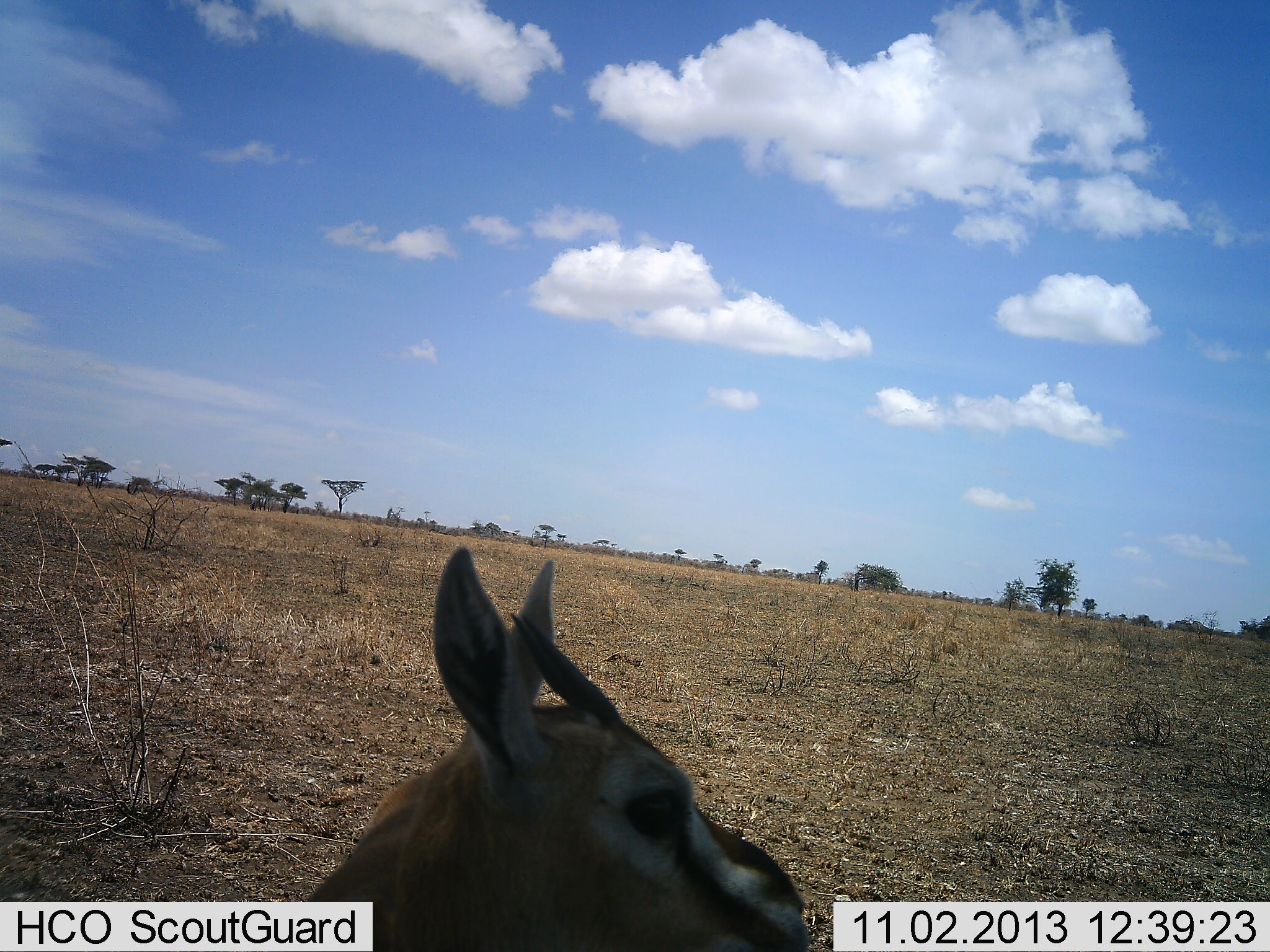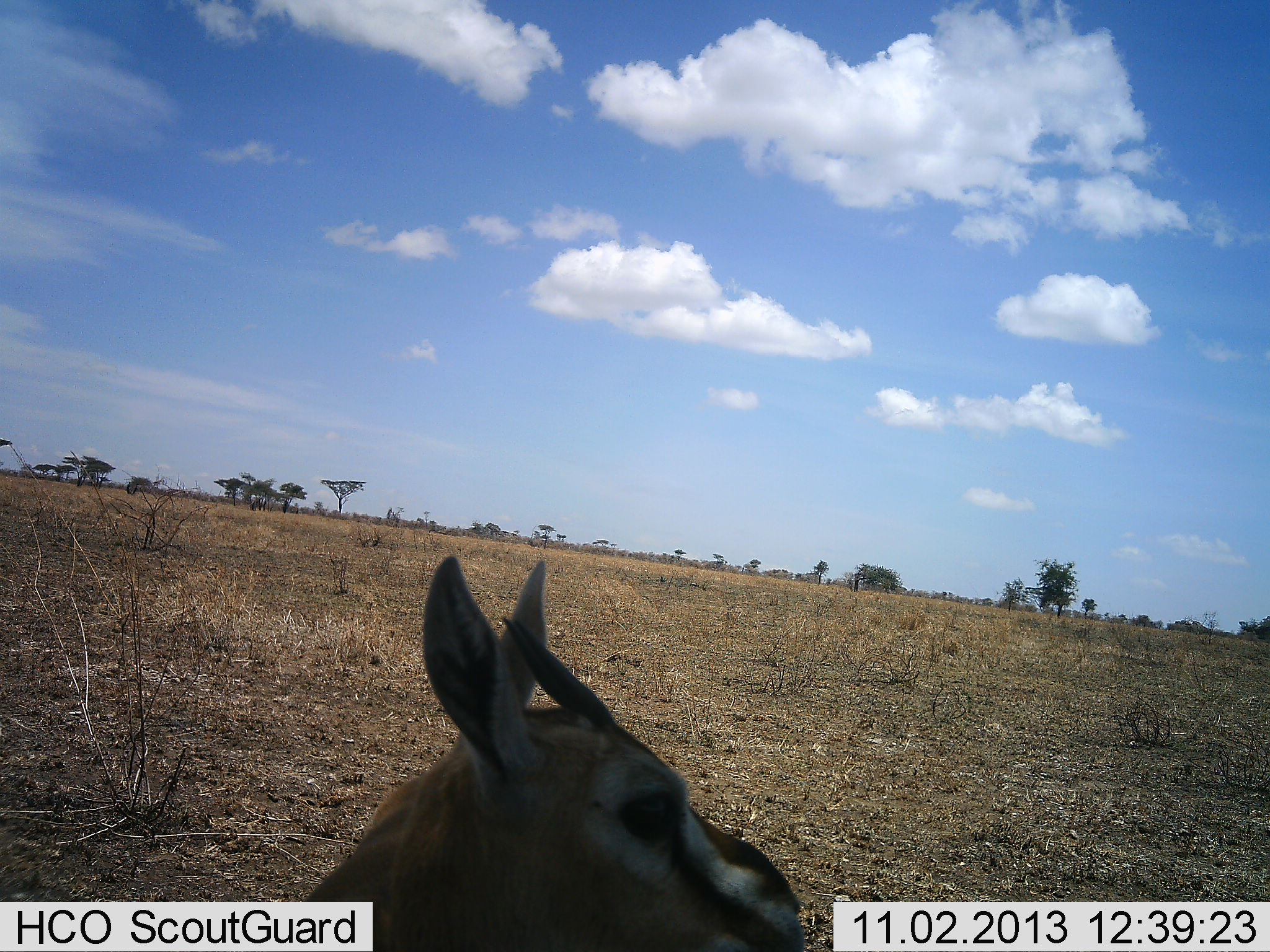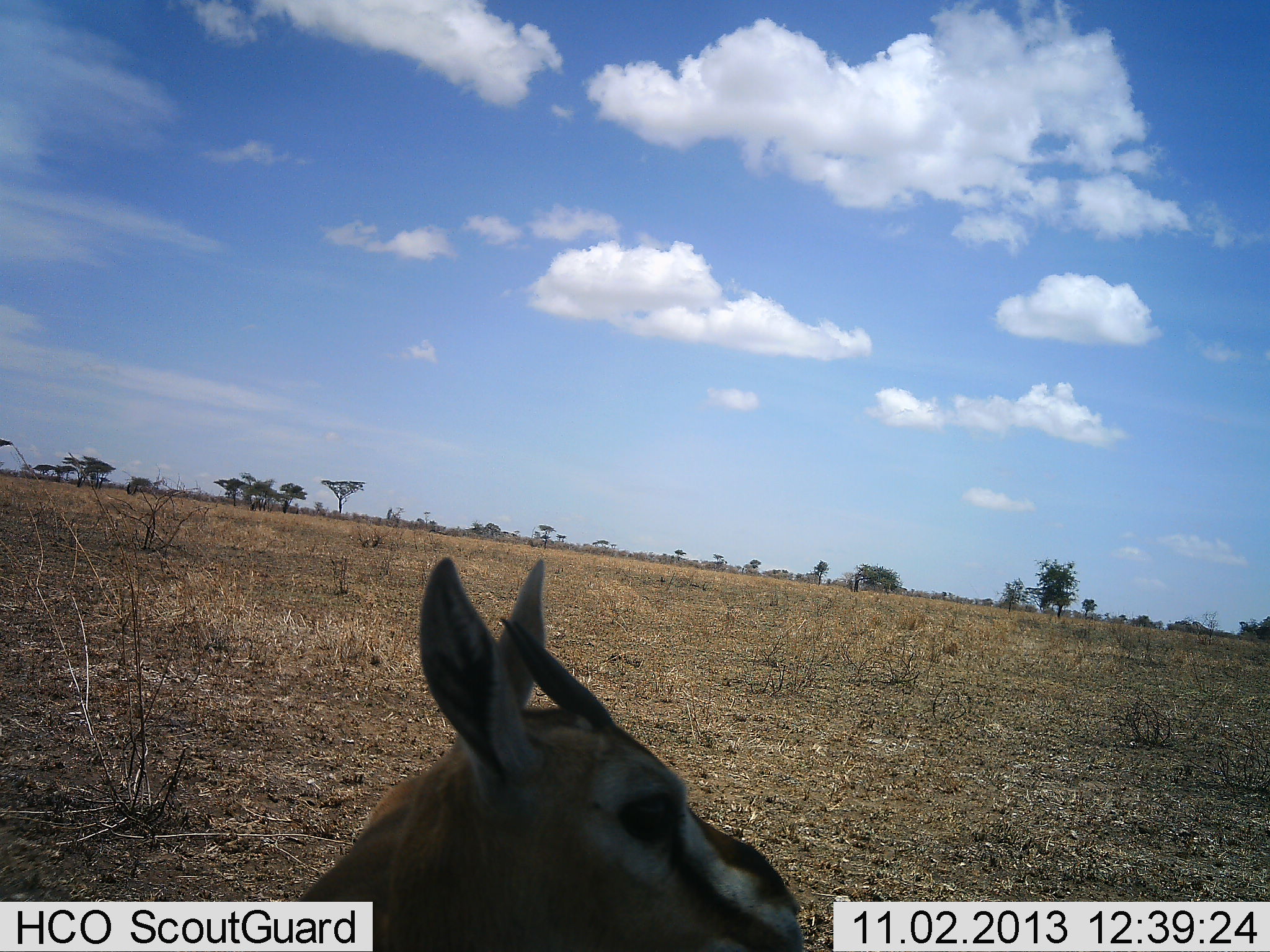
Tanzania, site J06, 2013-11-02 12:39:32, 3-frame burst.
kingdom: Animalia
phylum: Chordata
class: Mammalia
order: Artiodactyla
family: Bovidae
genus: Eudorcas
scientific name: Eudorcas thomsonii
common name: thomson's gazelle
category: gazellethomsons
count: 1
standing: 40%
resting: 60%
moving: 0%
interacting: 0%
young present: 0%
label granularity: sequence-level